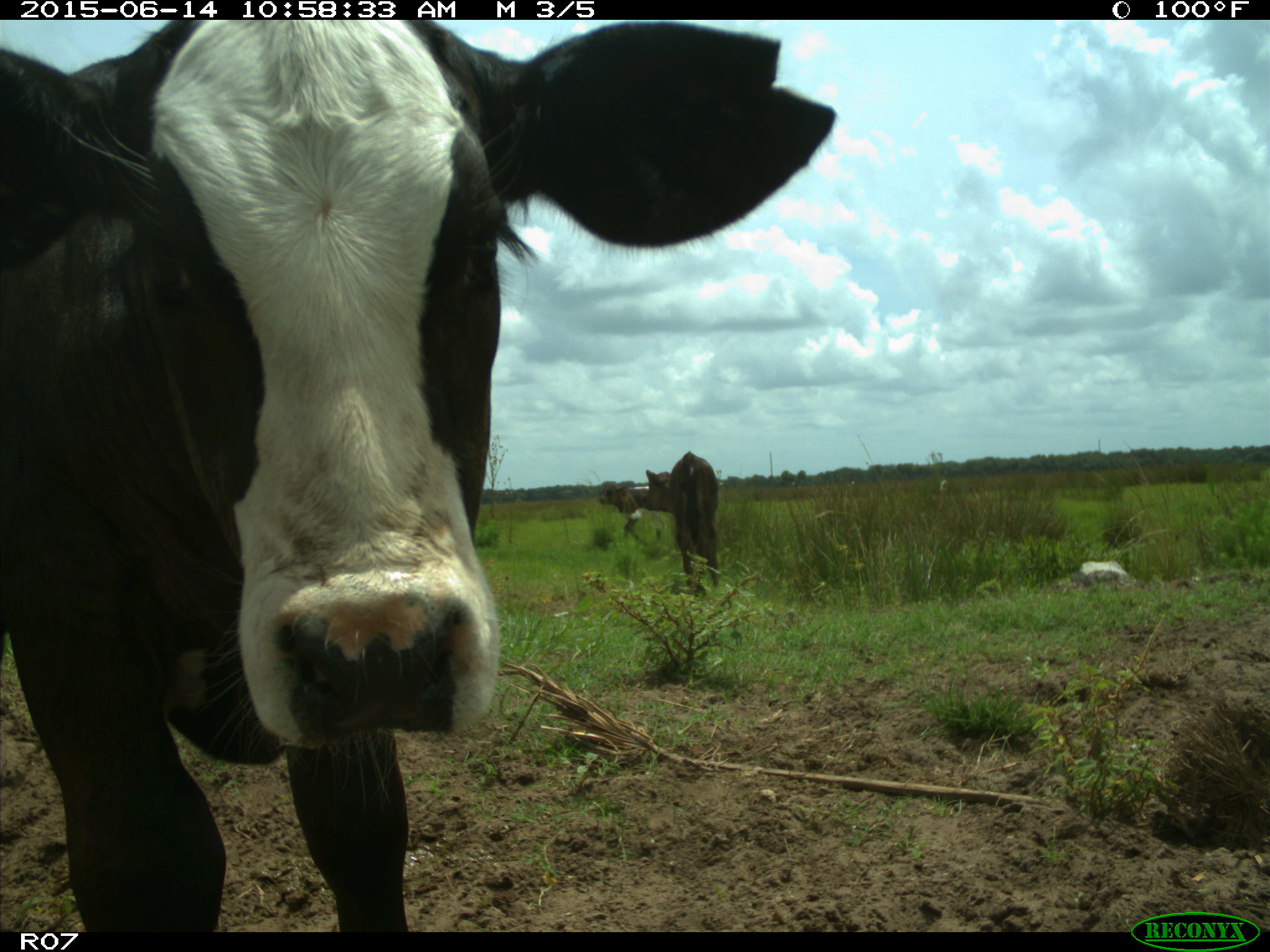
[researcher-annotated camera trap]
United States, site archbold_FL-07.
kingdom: Animalia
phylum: Chordata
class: Mammalia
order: Artiodactyla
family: Bovidae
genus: Bos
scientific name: Bos taurus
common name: domestic cow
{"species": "Bos taurus (domestic cow)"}